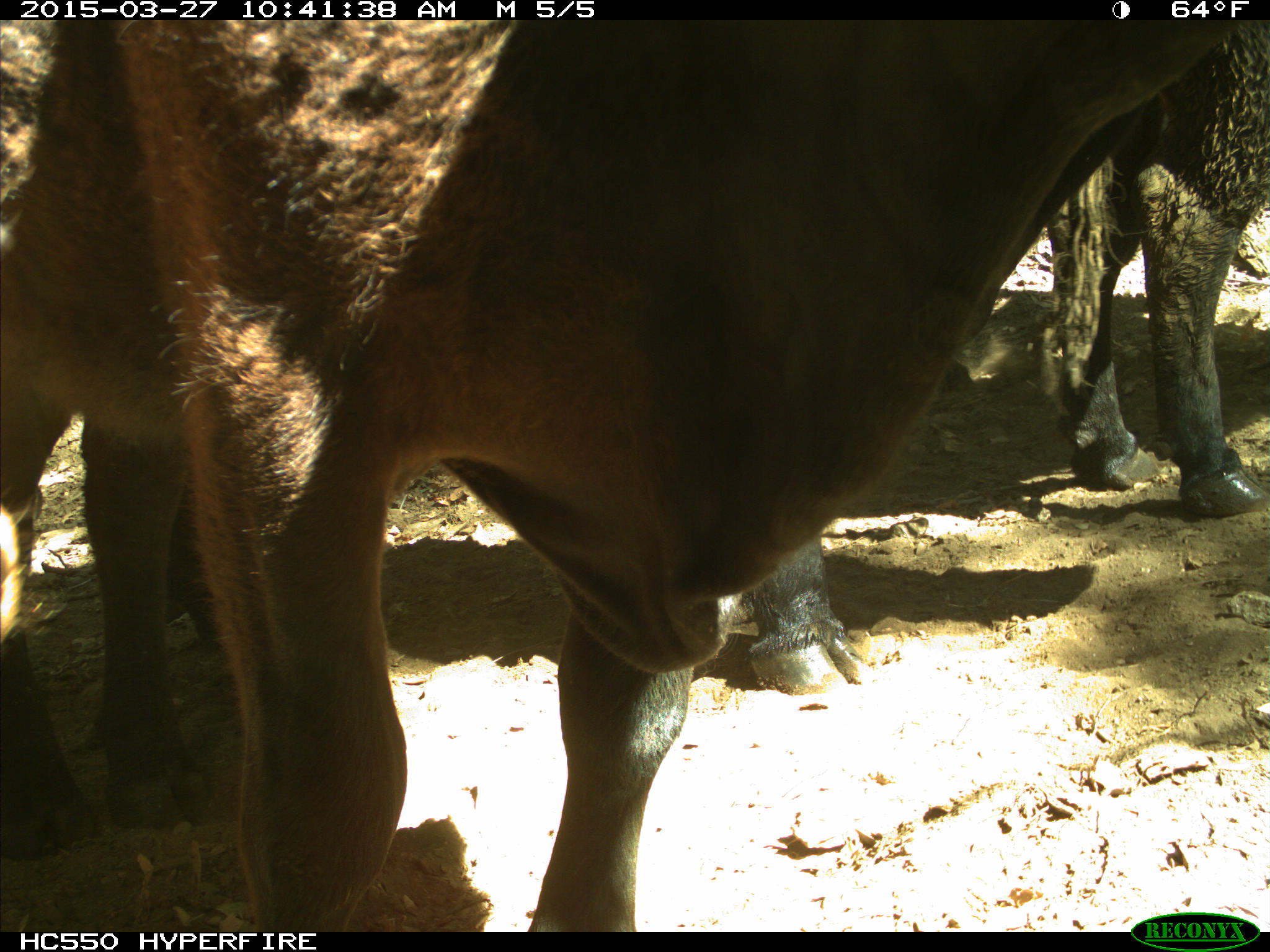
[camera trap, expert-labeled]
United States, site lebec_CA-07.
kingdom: Animalia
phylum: Chordata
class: Mammalia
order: Artiodactyla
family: Bovidae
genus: Bos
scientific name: Bos taurus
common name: domestic cow